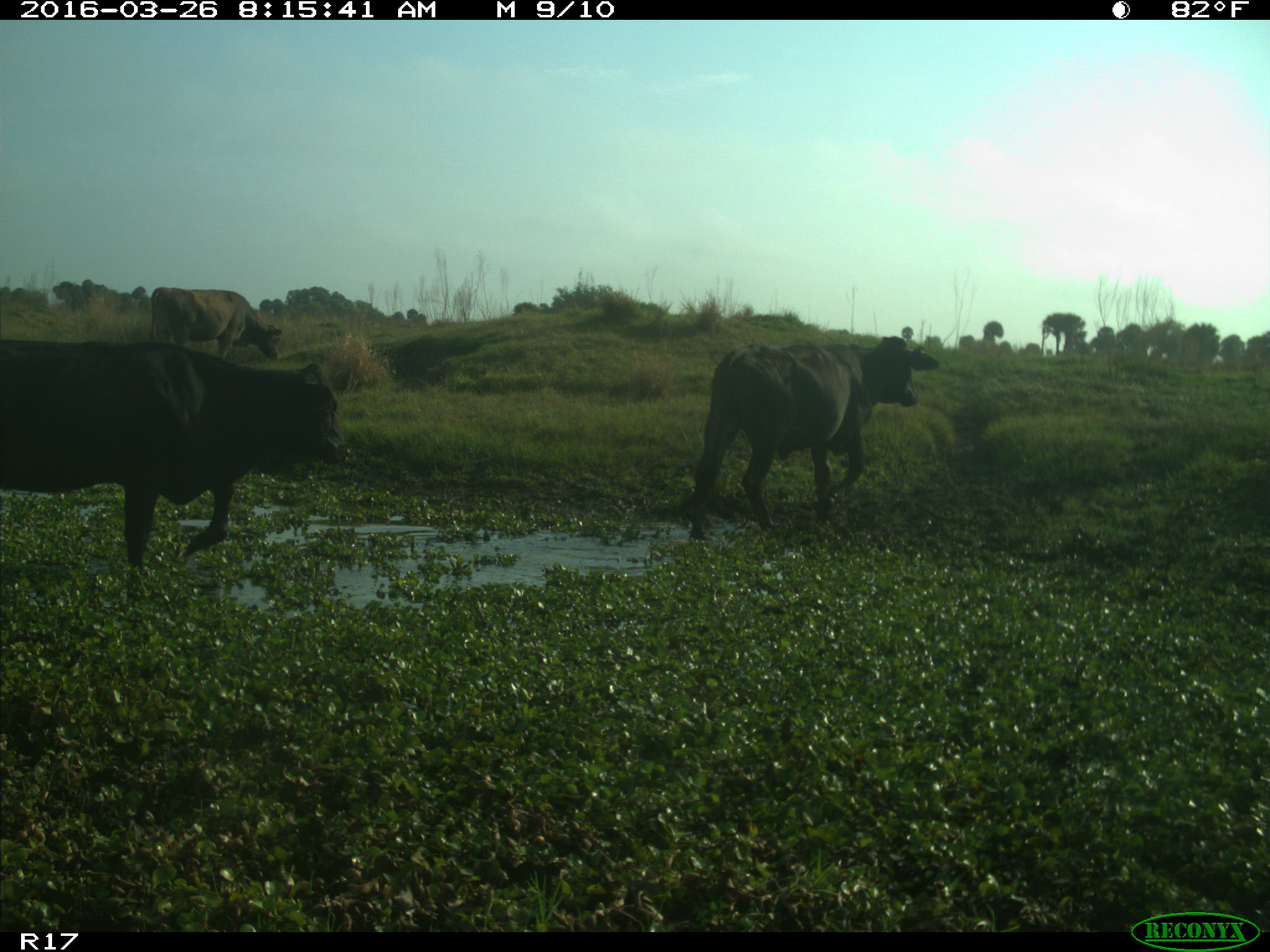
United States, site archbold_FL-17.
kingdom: Animalia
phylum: Chordata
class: Mammalia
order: Artiodactyla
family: Bovidae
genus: Bos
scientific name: Bos taurus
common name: domestic cow